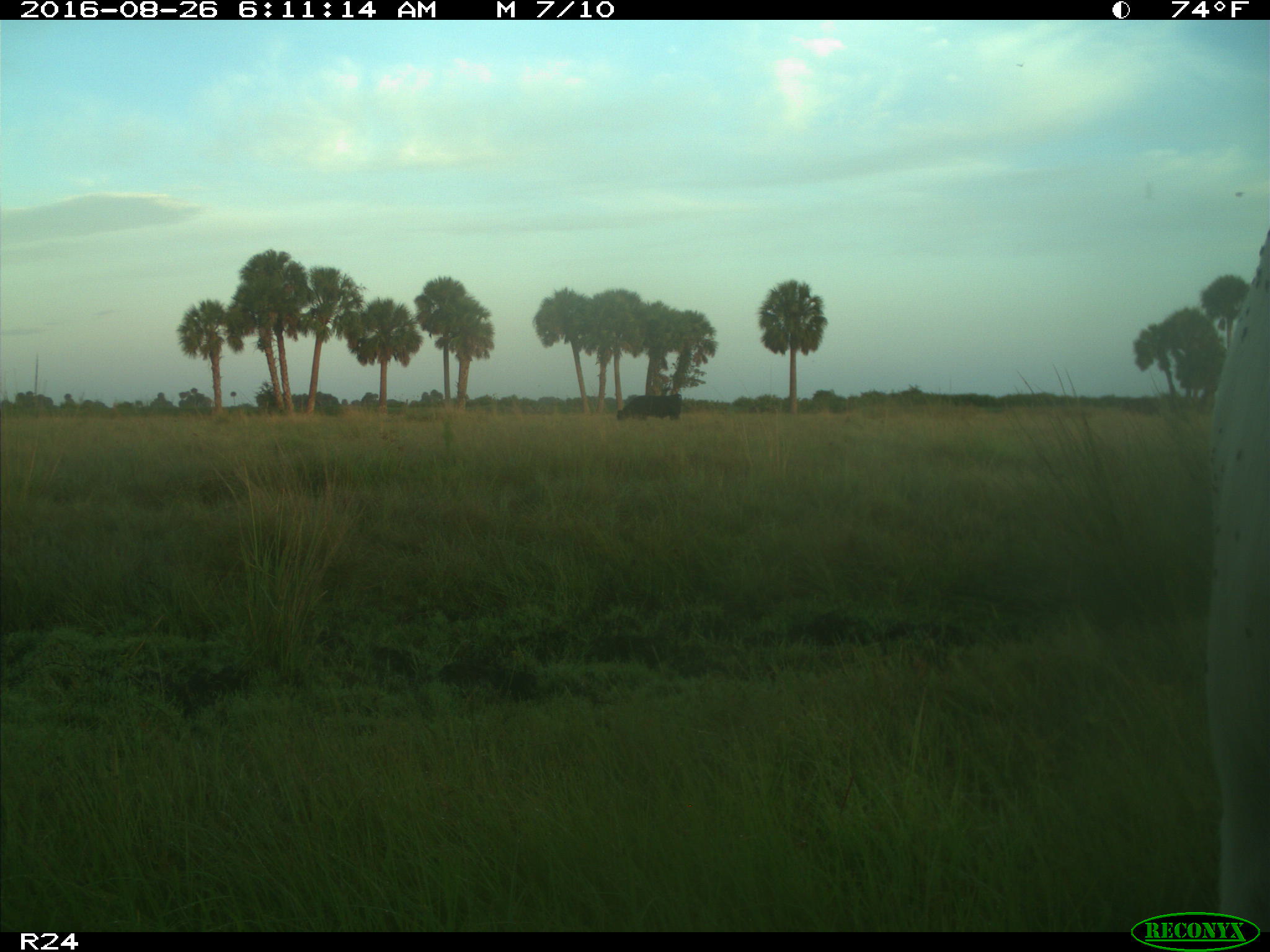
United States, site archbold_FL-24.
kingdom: Animalia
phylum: Chordata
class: Mammalia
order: Artiodactyla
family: Bovidae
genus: Bos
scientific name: Bos taurus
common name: domestic cow